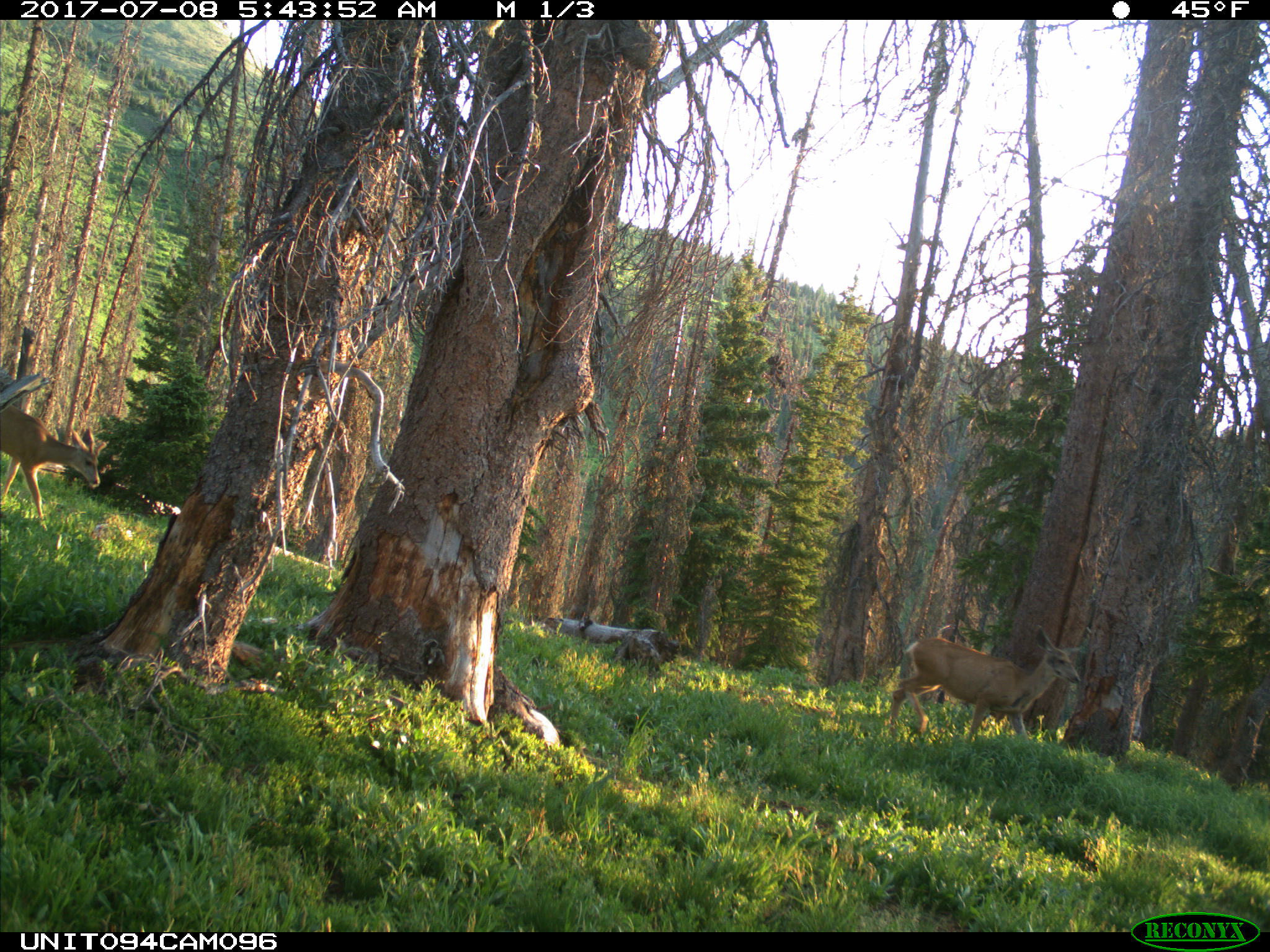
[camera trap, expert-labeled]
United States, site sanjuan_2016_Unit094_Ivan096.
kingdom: Animalia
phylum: Chordata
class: Mammalia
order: Artiodactyla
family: Cervidae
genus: Odocoileus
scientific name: Odocoileus hemionus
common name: mule deer